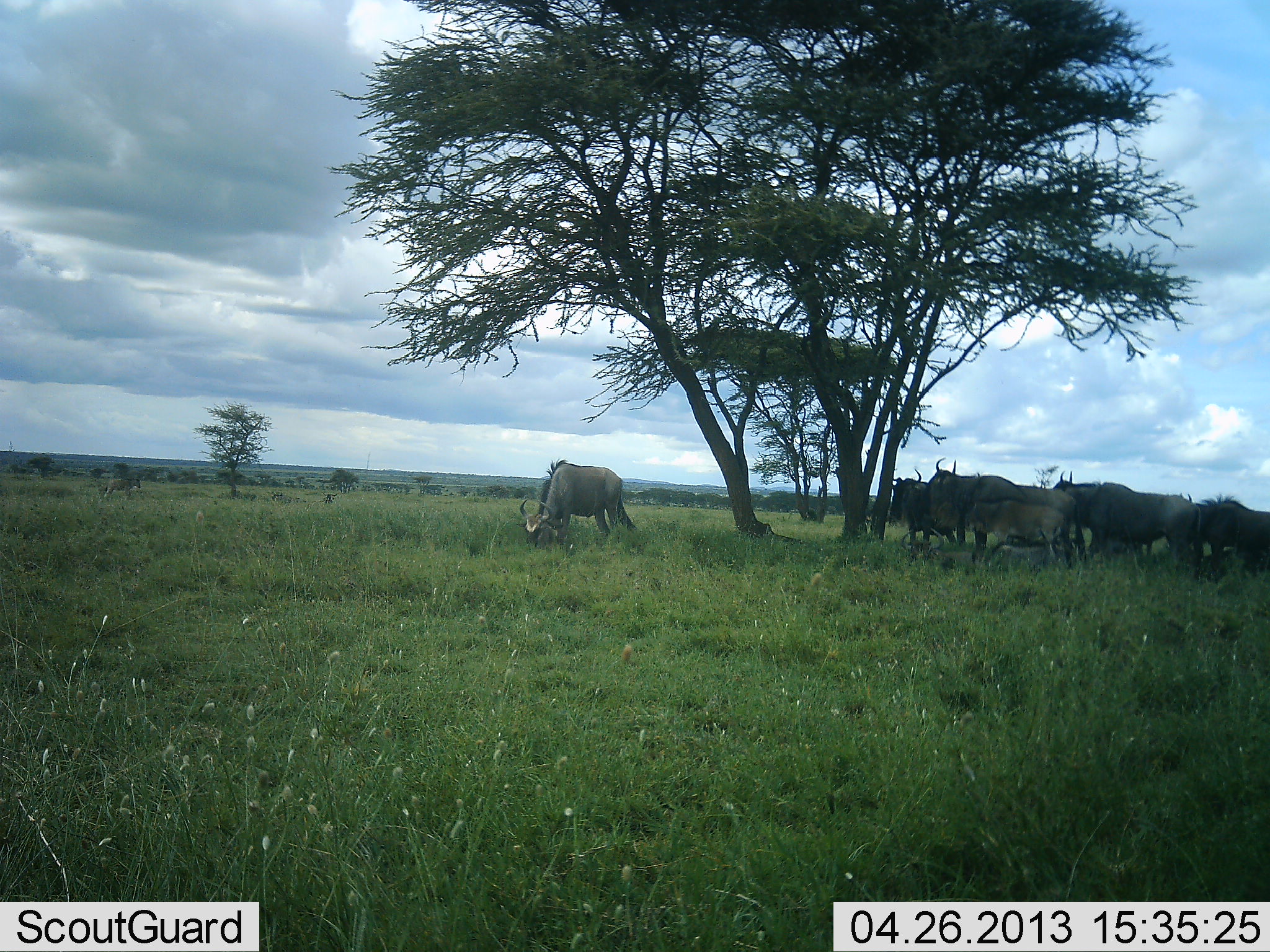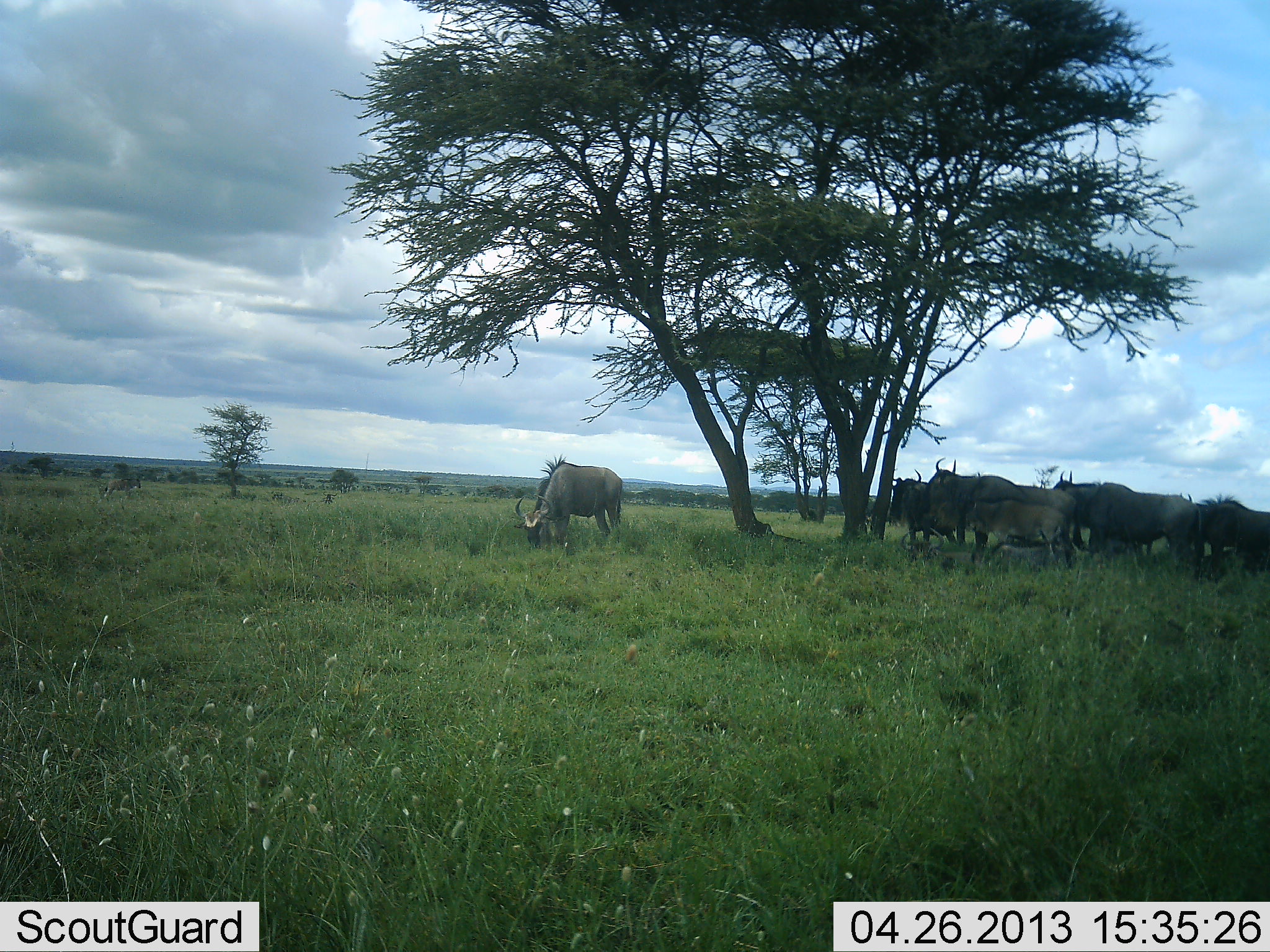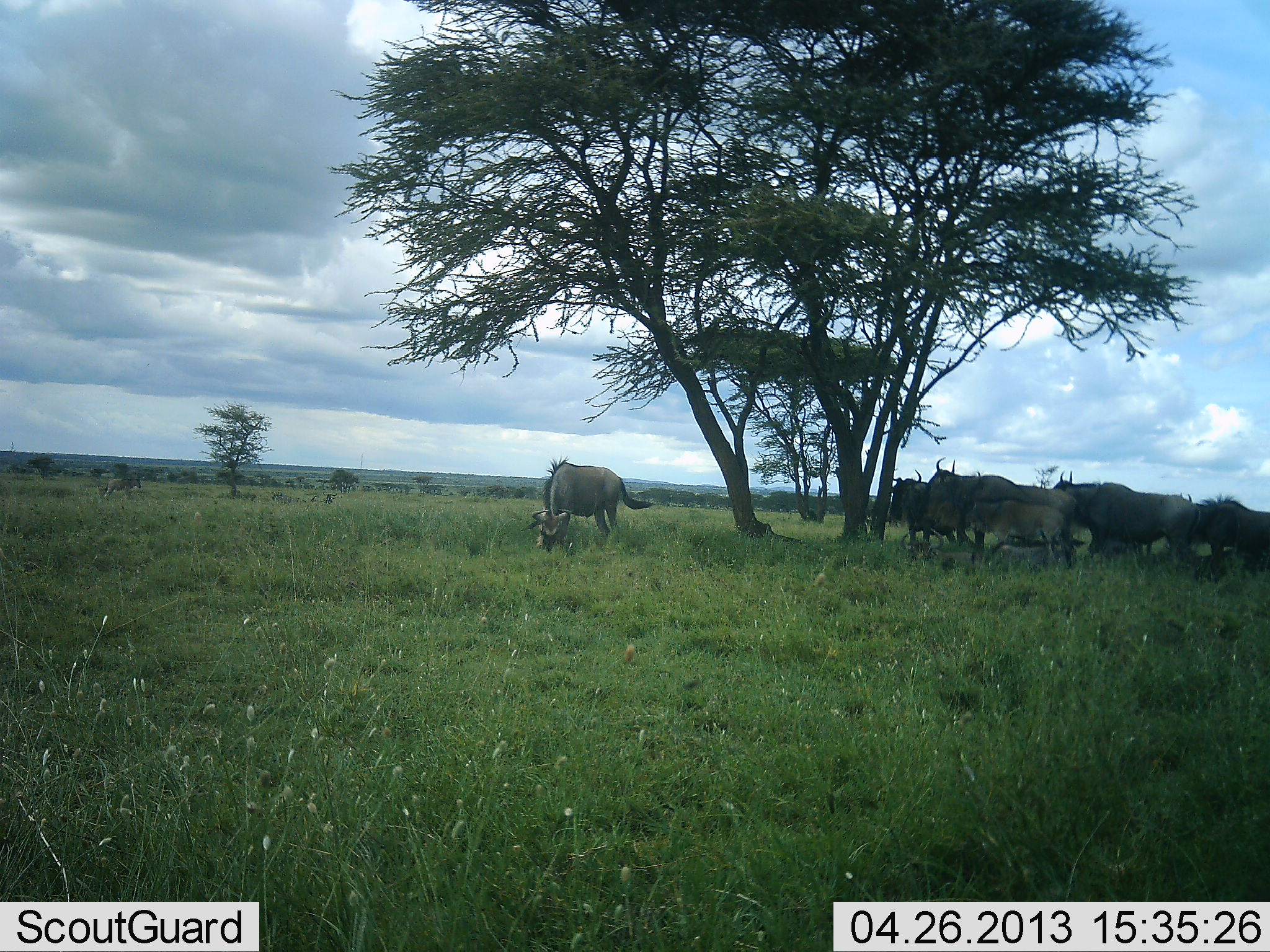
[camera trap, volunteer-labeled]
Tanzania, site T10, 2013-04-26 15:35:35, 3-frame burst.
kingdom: Animalia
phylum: Chordata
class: Mammalia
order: Artiodactyla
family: Bovidae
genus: Connochaetes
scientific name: Connochaetes taurinus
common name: blue wildebeest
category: wildebeest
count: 7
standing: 77%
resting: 14%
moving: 6%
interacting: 0%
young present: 43%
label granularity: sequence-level